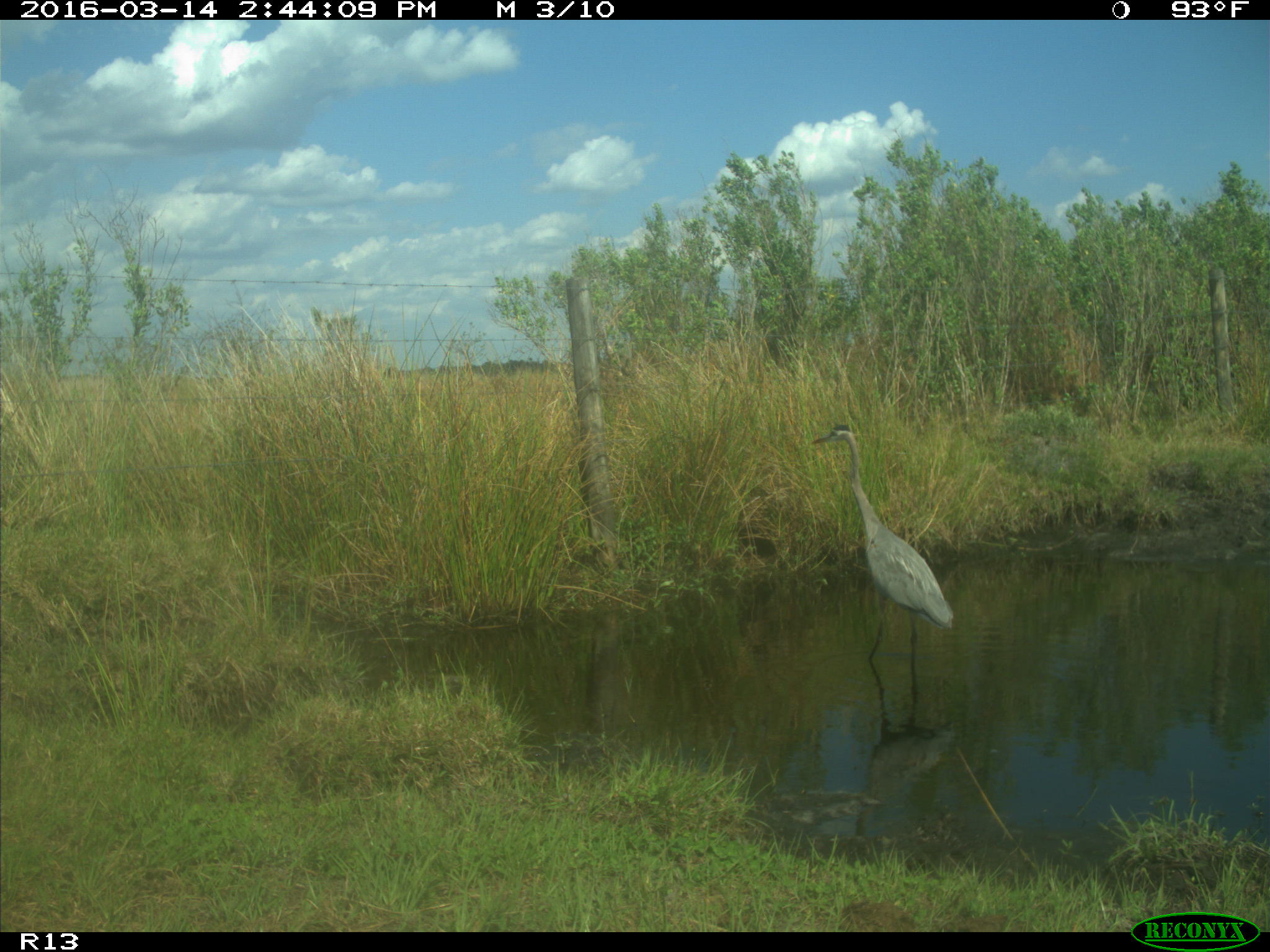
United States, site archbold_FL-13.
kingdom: Animalia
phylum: Chordata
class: Aves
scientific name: Aves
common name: birds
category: unidentified bird